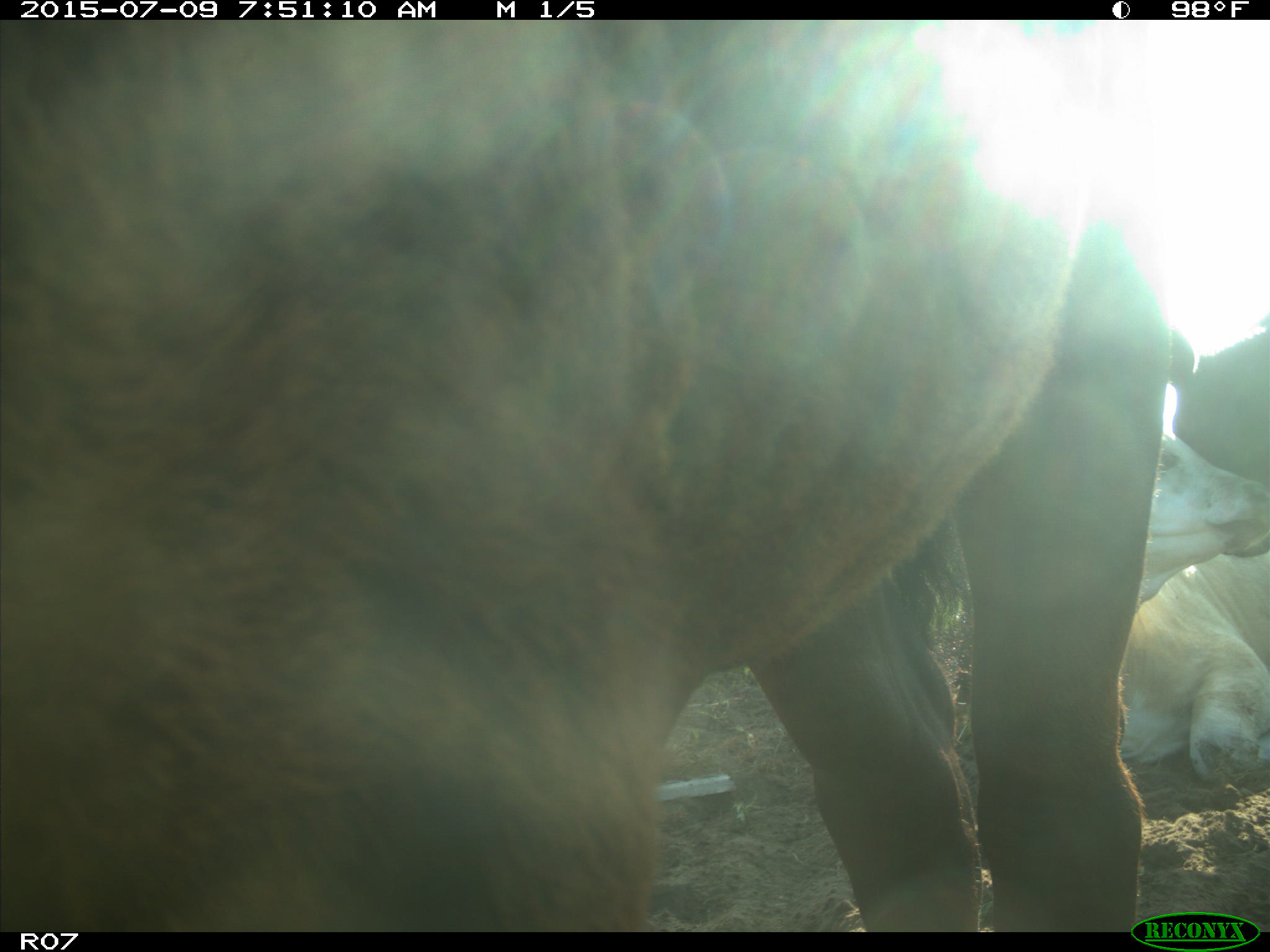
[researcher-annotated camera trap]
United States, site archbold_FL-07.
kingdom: Animalia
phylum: Chordata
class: Mammalia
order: Artiodactyla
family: Bovidae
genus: Bos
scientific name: Bos taurus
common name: domestic cow